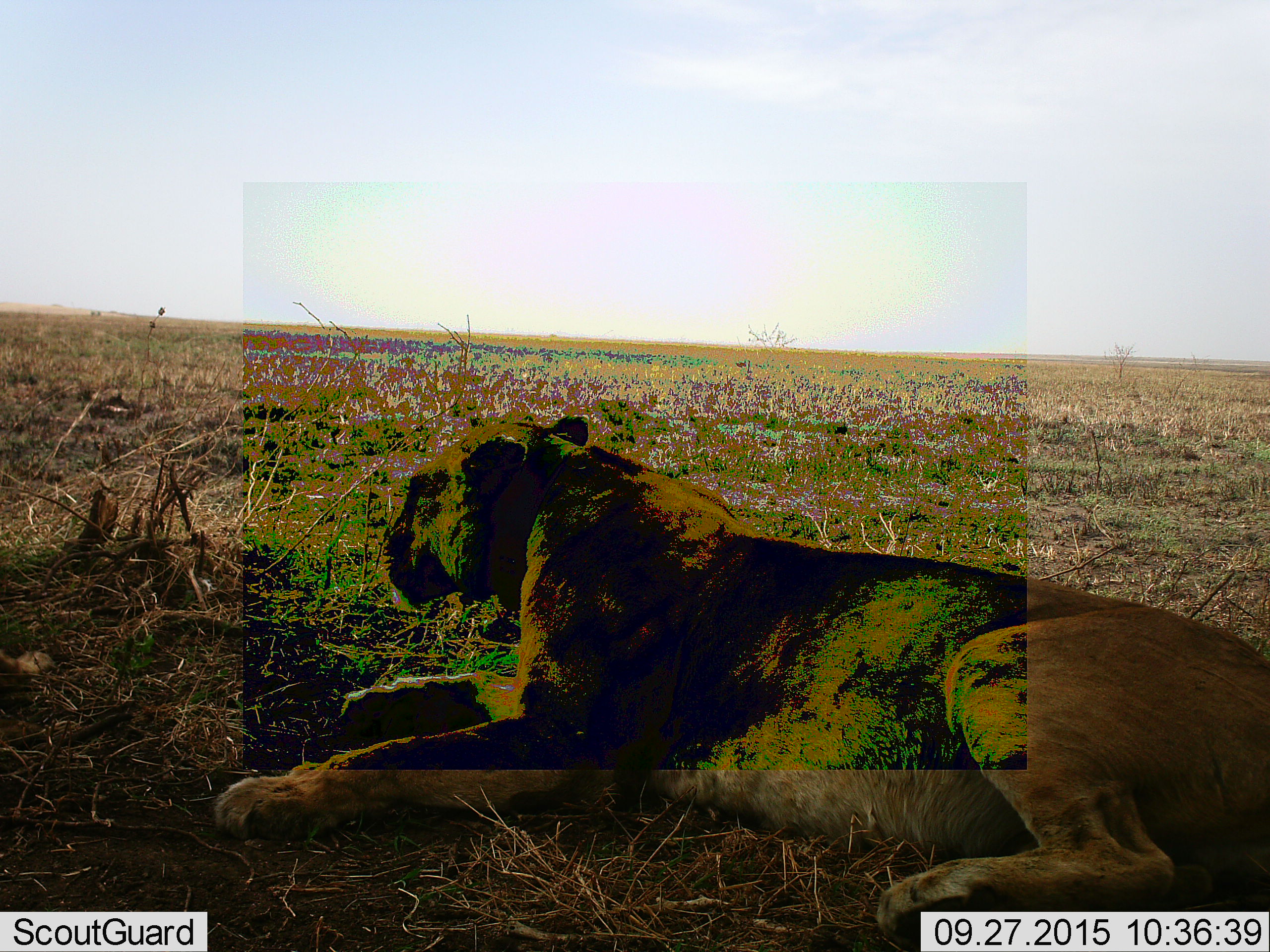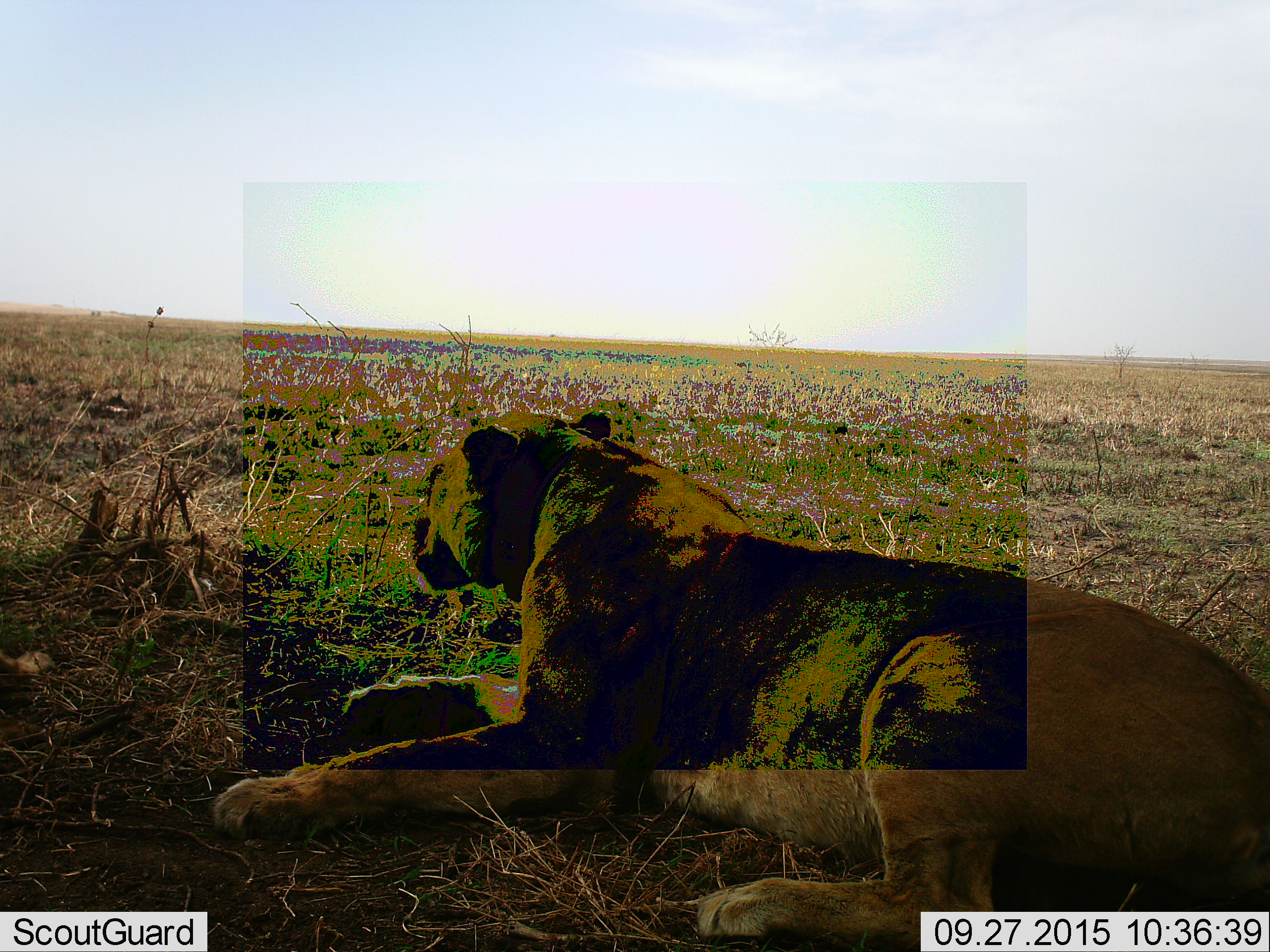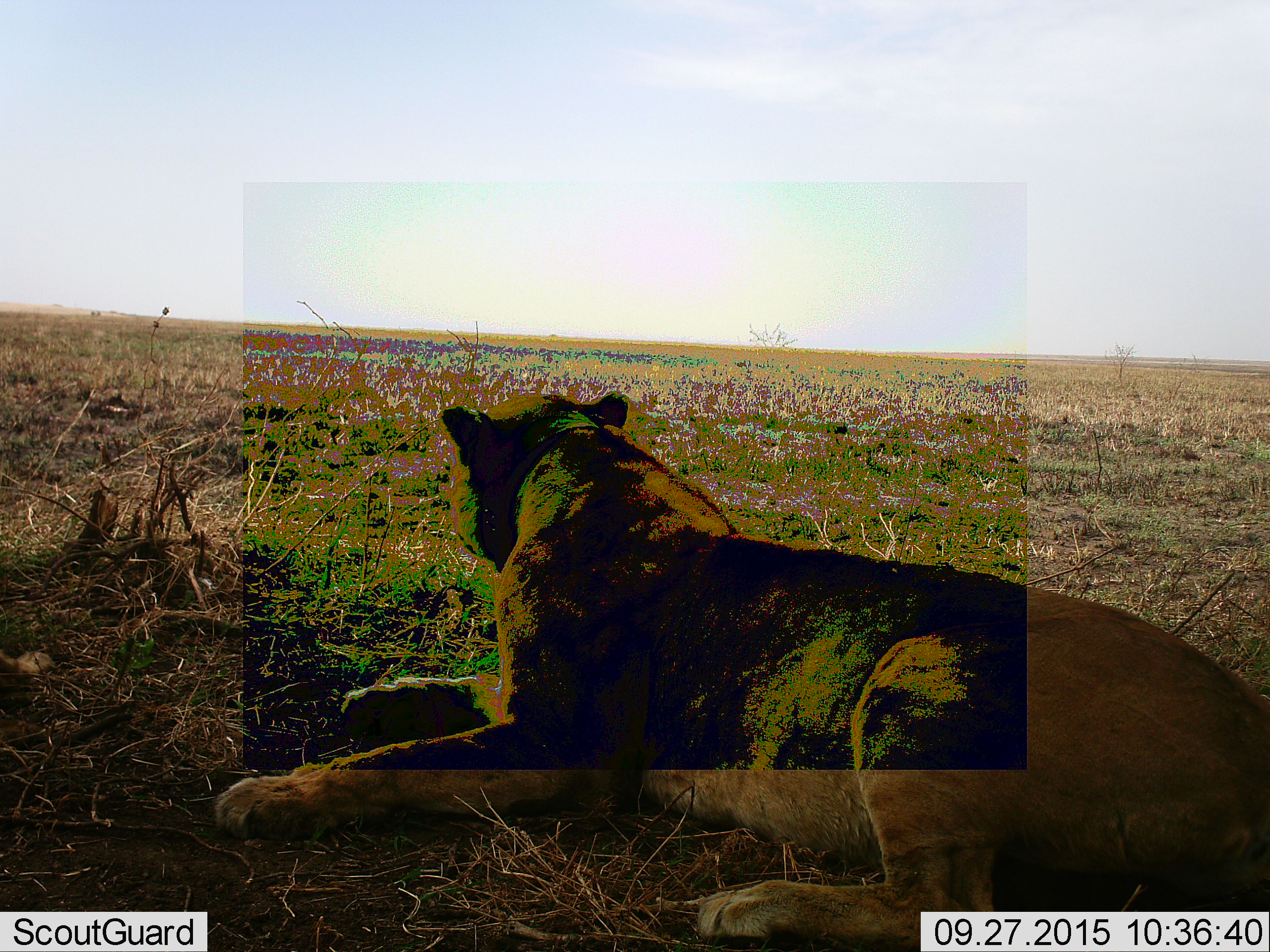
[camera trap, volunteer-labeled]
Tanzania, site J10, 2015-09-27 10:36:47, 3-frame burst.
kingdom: Animalia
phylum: Chordata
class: Mammalia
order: Carnivora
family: Felidae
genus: Panthera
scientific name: Panthera leo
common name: lion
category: lionfemale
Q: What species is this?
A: Lionfemale (lion) (Panthera leo).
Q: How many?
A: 1.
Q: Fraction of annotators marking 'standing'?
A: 0%.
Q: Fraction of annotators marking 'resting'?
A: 100%.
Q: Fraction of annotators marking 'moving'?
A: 10%.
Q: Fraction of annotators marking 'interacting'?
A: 0%.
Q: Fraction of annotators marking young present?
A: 0%.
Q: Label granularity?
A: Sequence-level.